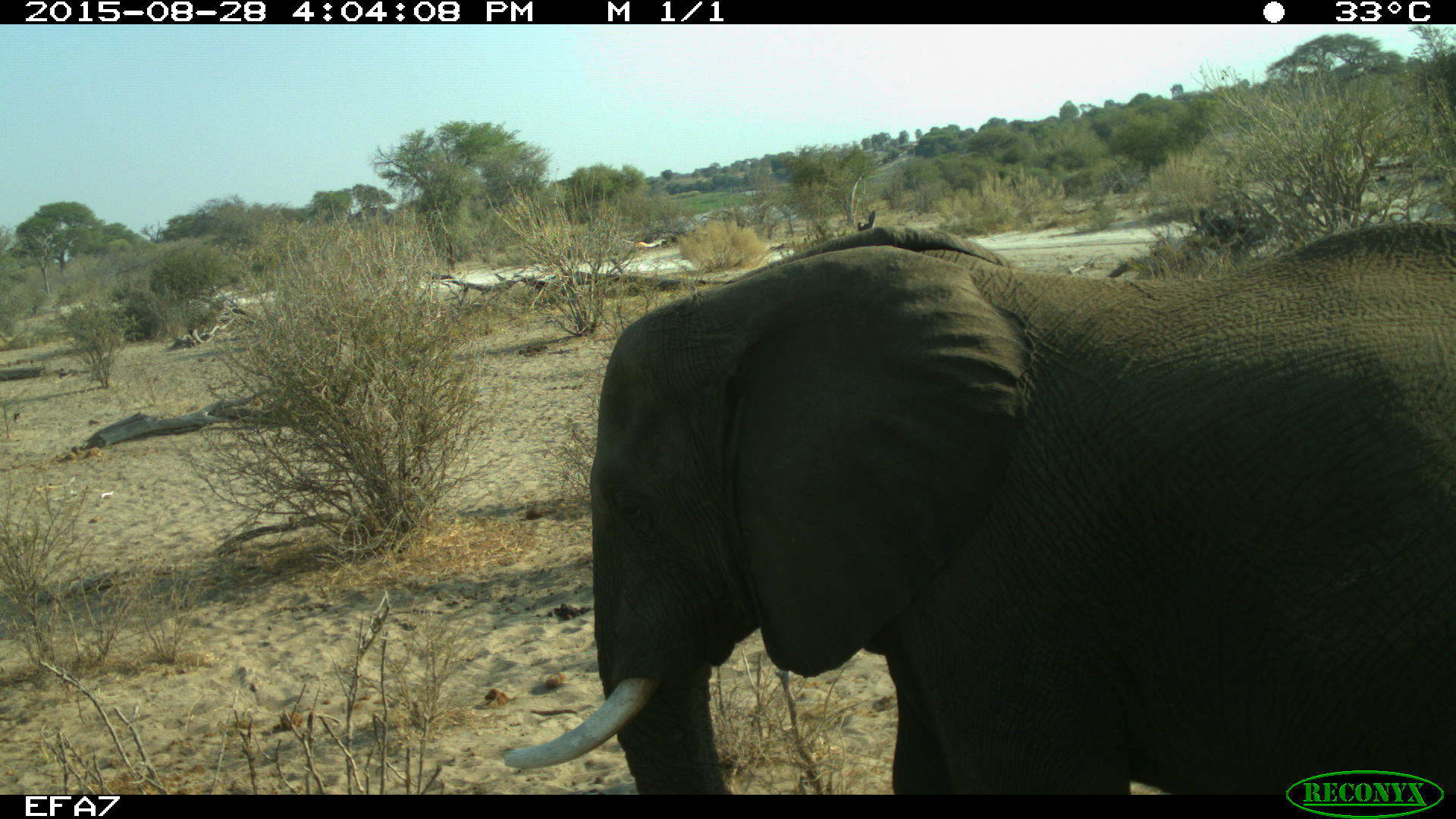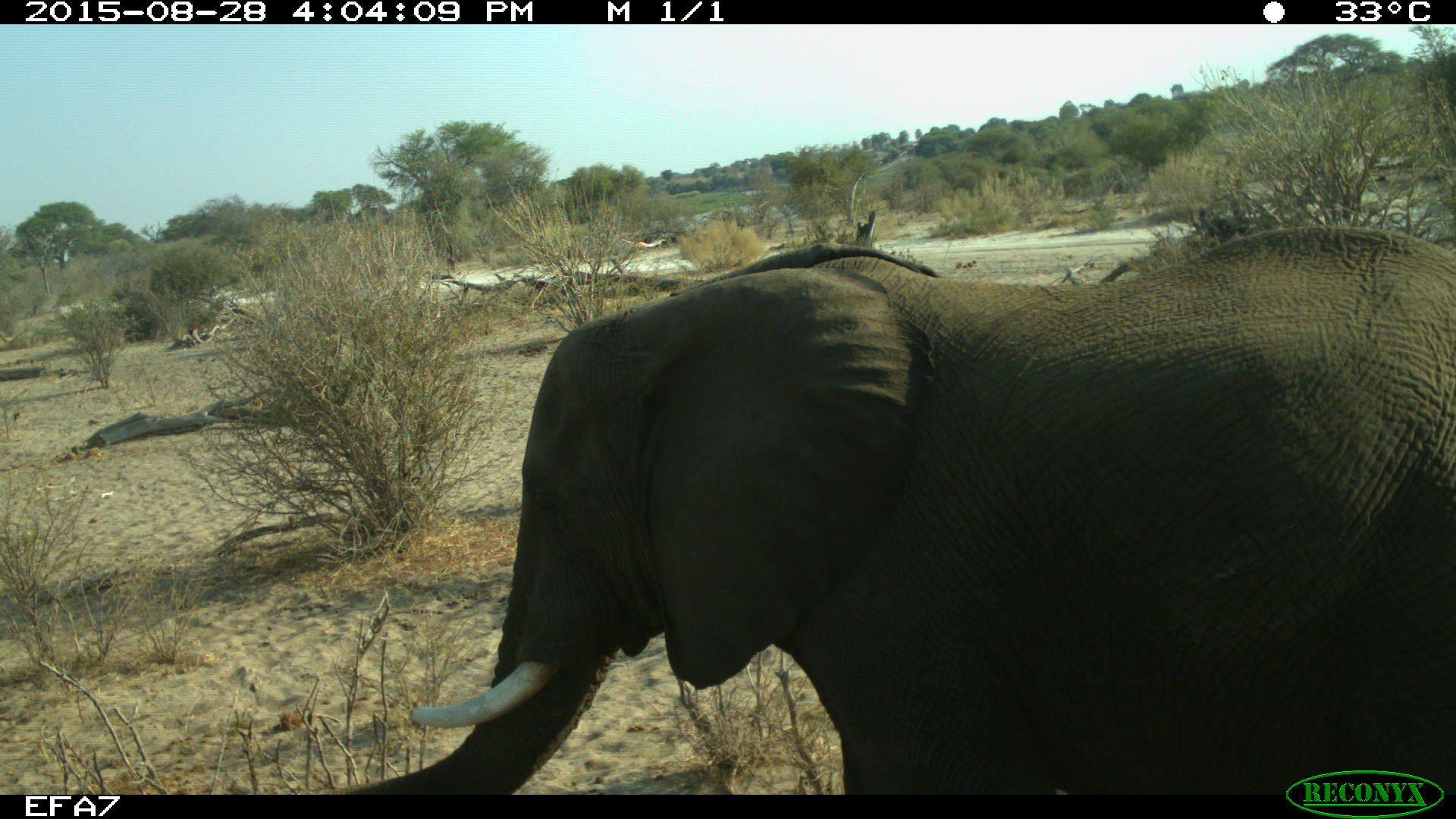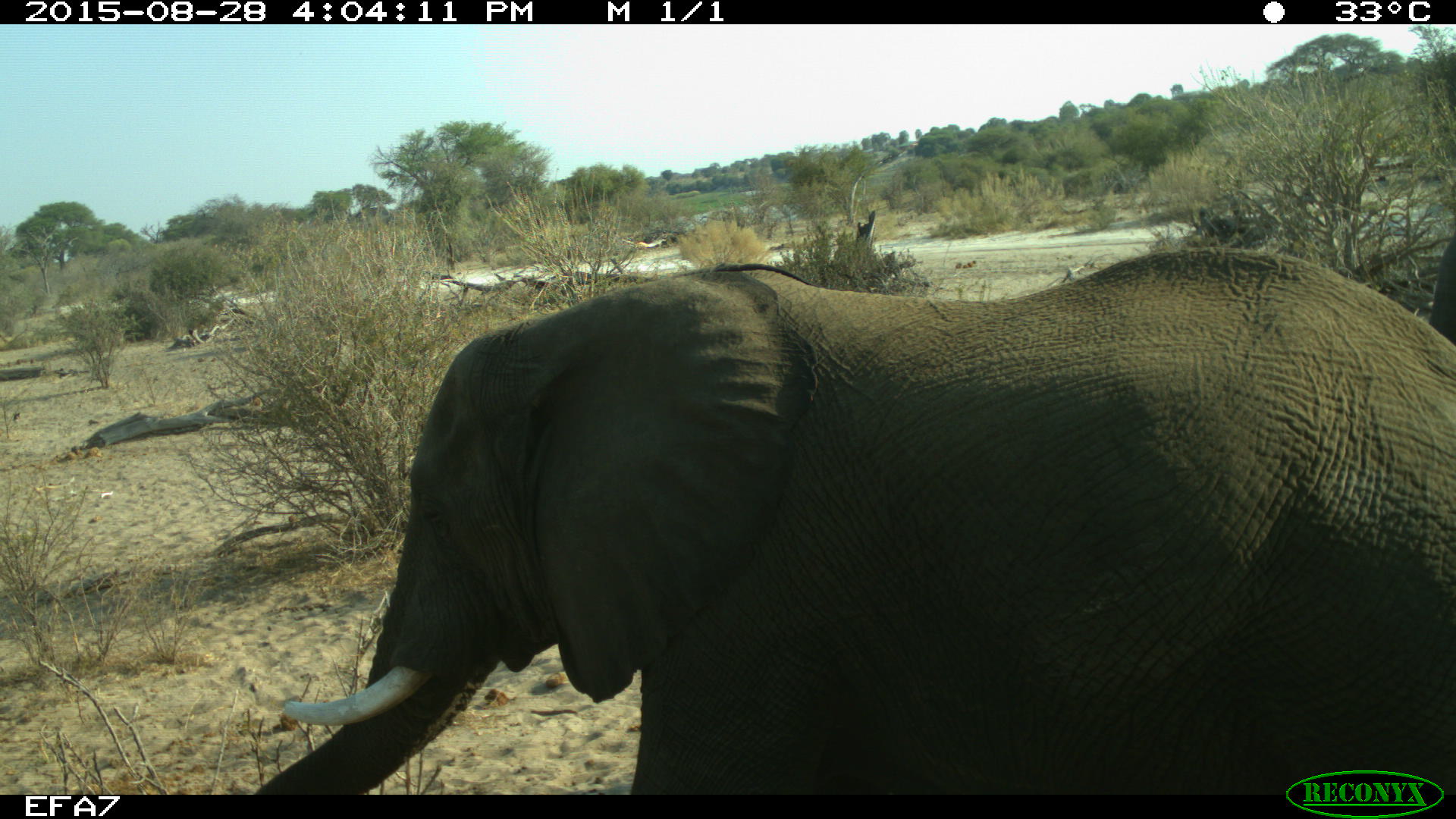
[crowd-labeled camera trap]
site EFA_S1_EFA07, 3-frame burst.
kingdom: Animalia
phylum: Chordata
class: Mammalia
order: Proboscidea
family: Elephantidae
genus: Loxodonta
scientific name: Loxodonta africana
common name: african bush elephant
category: elephant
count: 1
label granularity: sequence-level